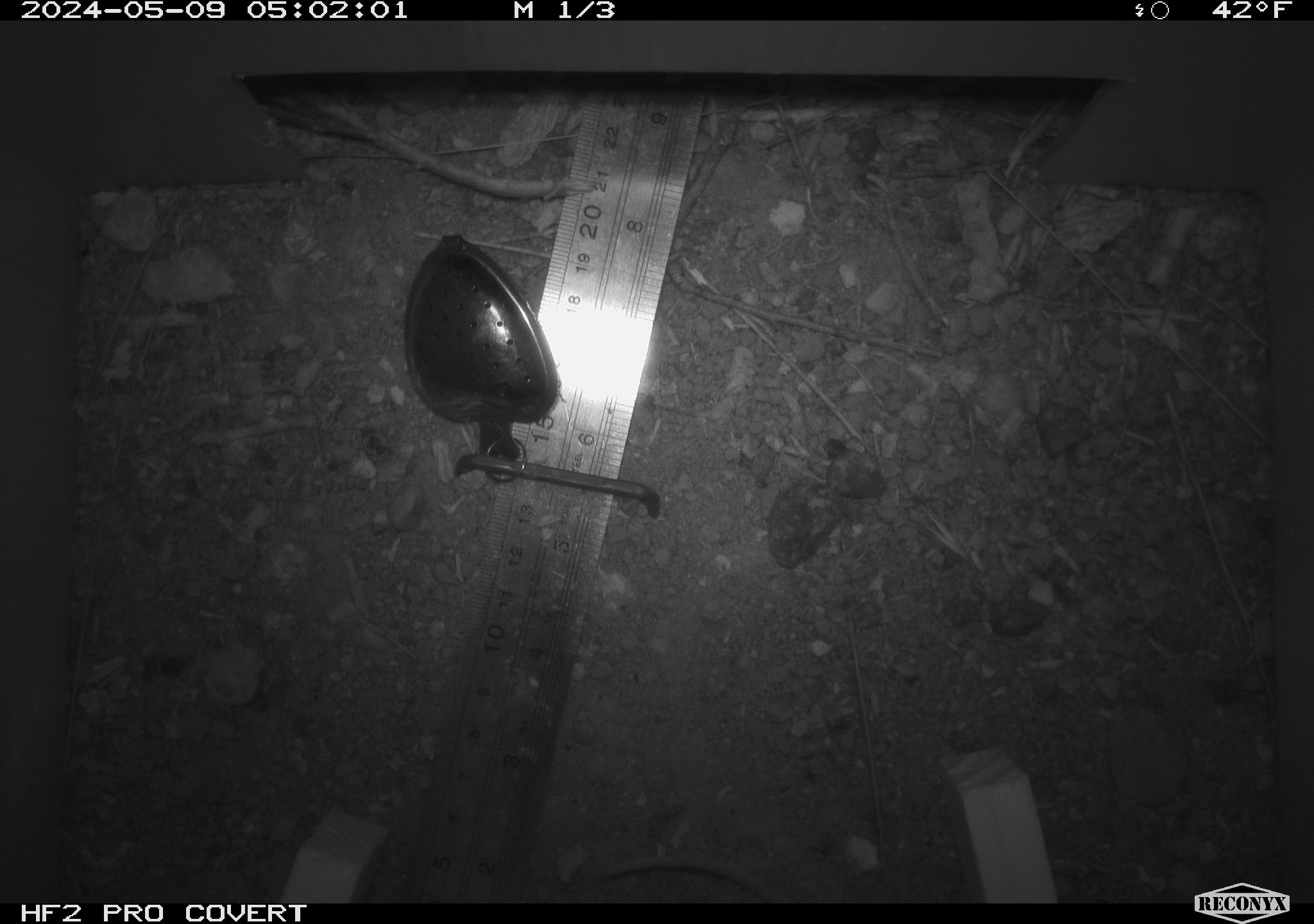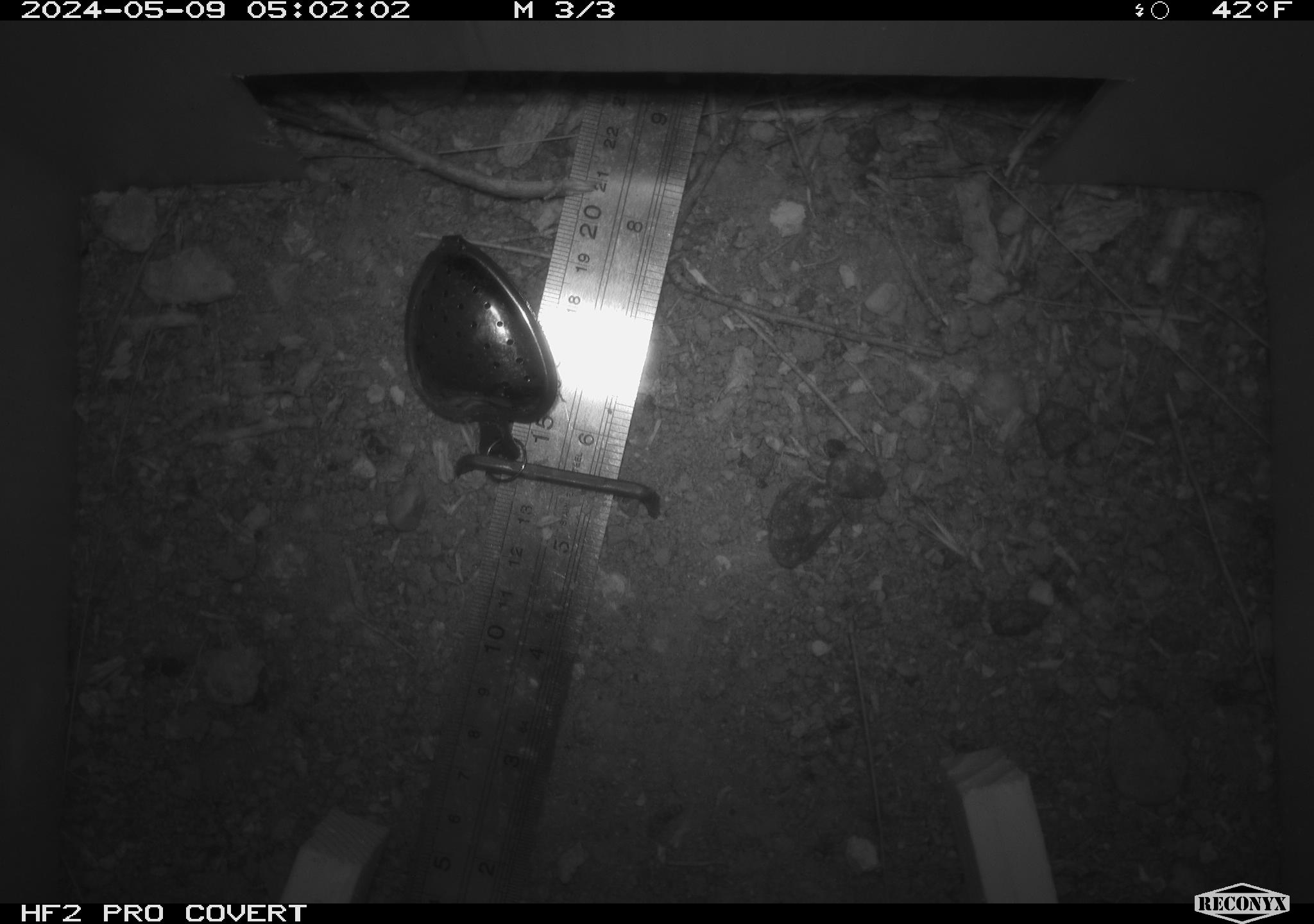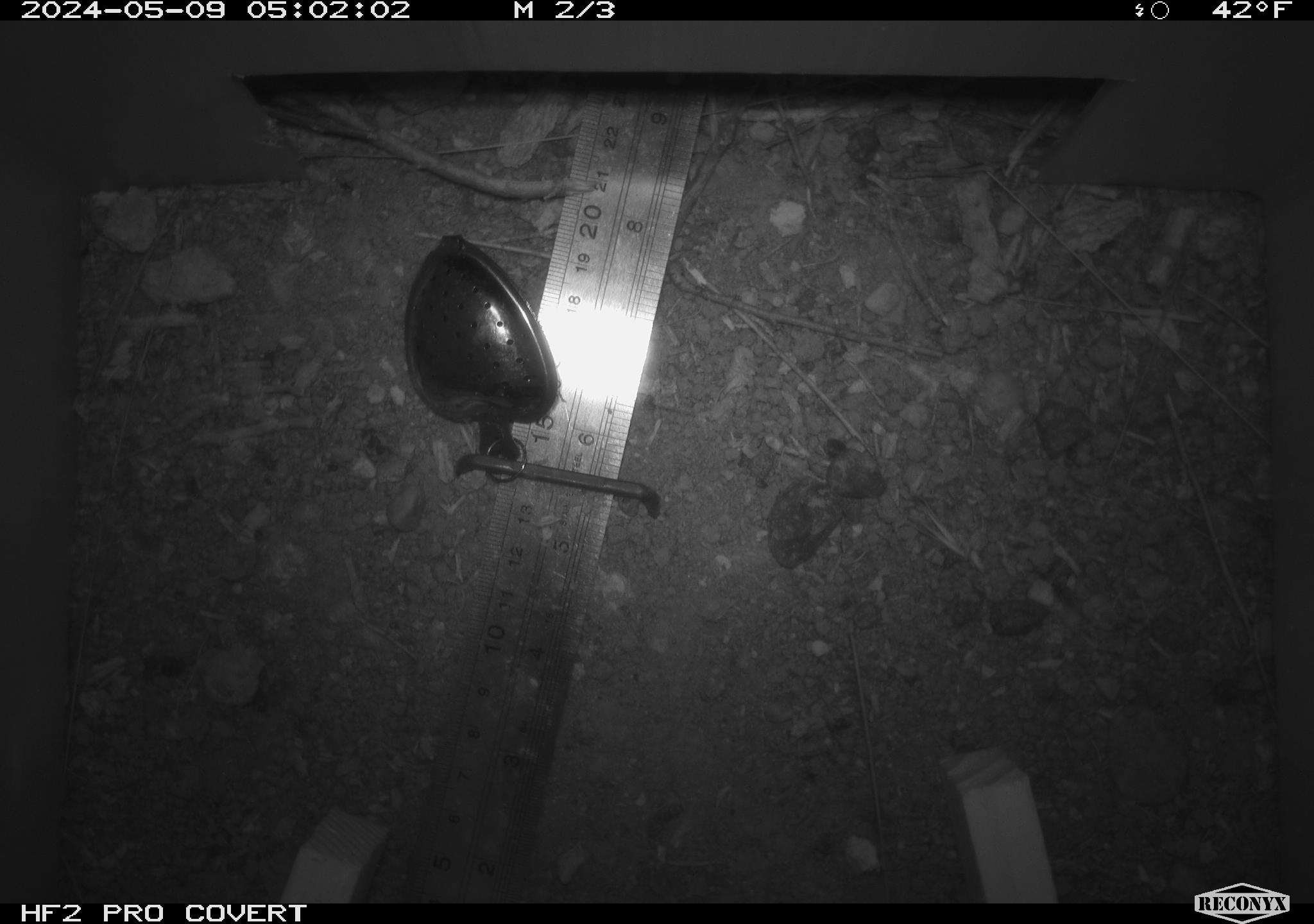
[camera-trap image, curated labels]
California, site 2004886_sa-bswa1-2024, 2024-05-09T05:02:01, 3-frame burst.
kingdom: Animalia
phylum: Chordata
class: Mammalia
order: Rodentia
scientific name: Rodentia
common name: mouse species